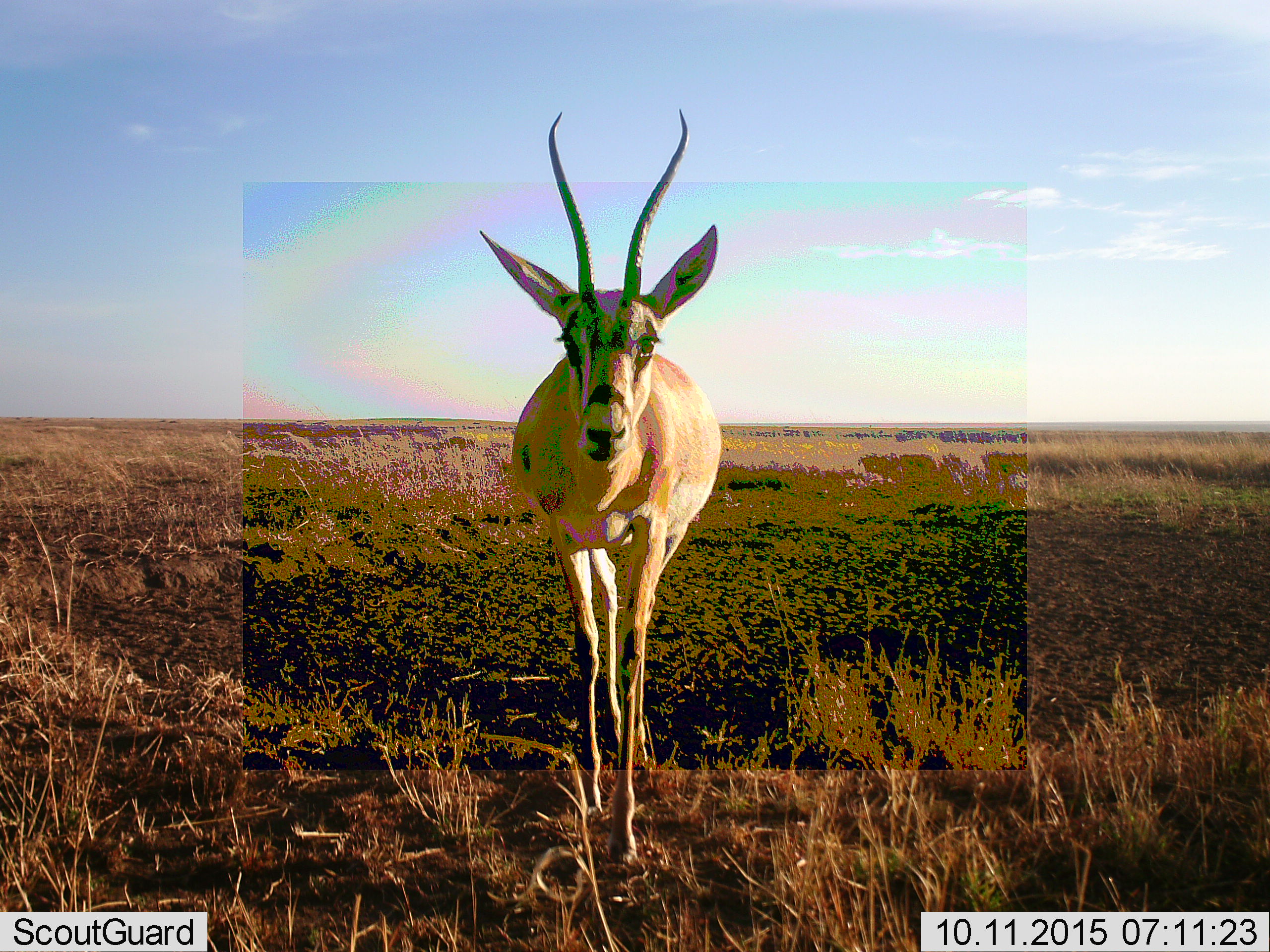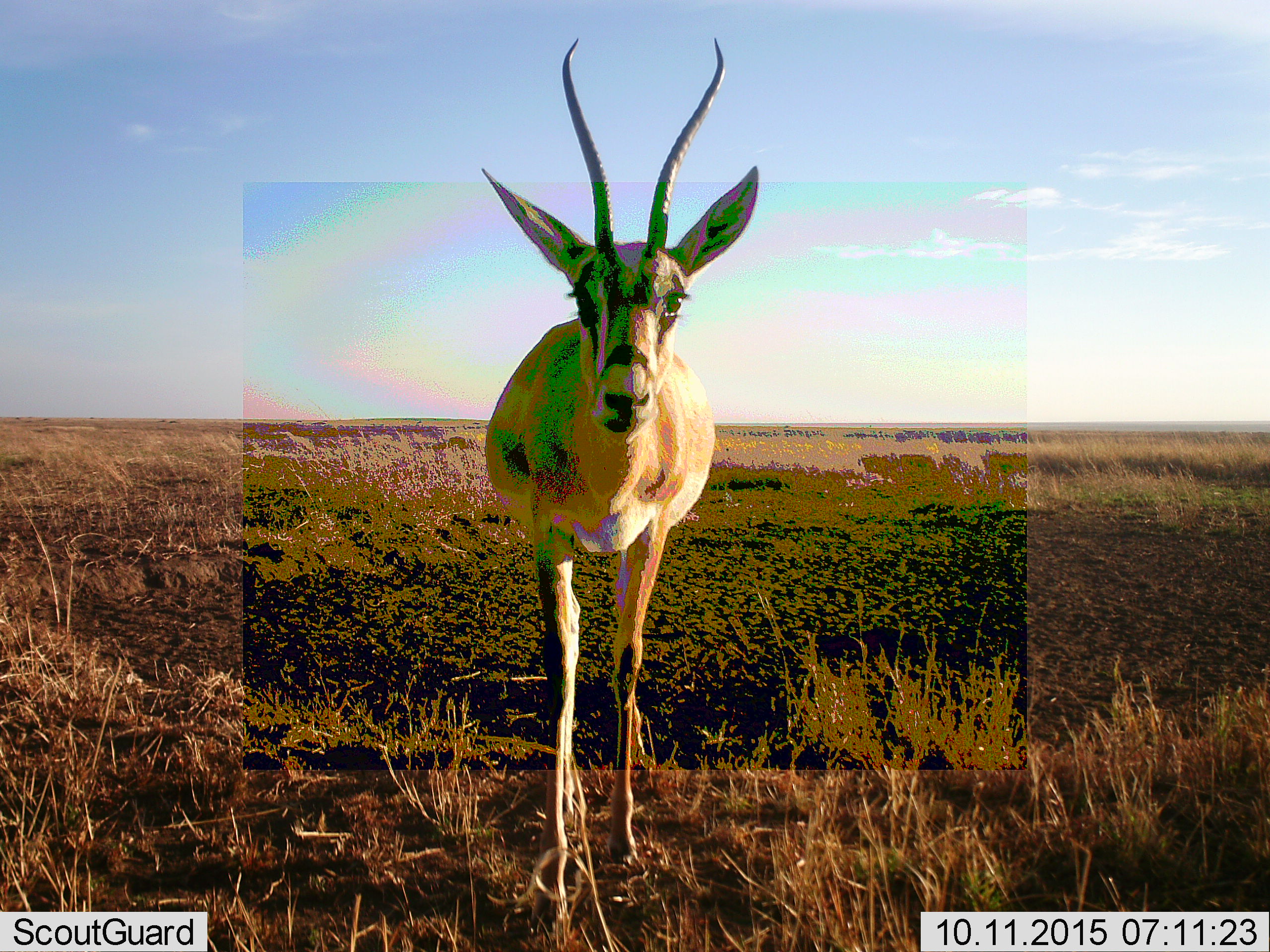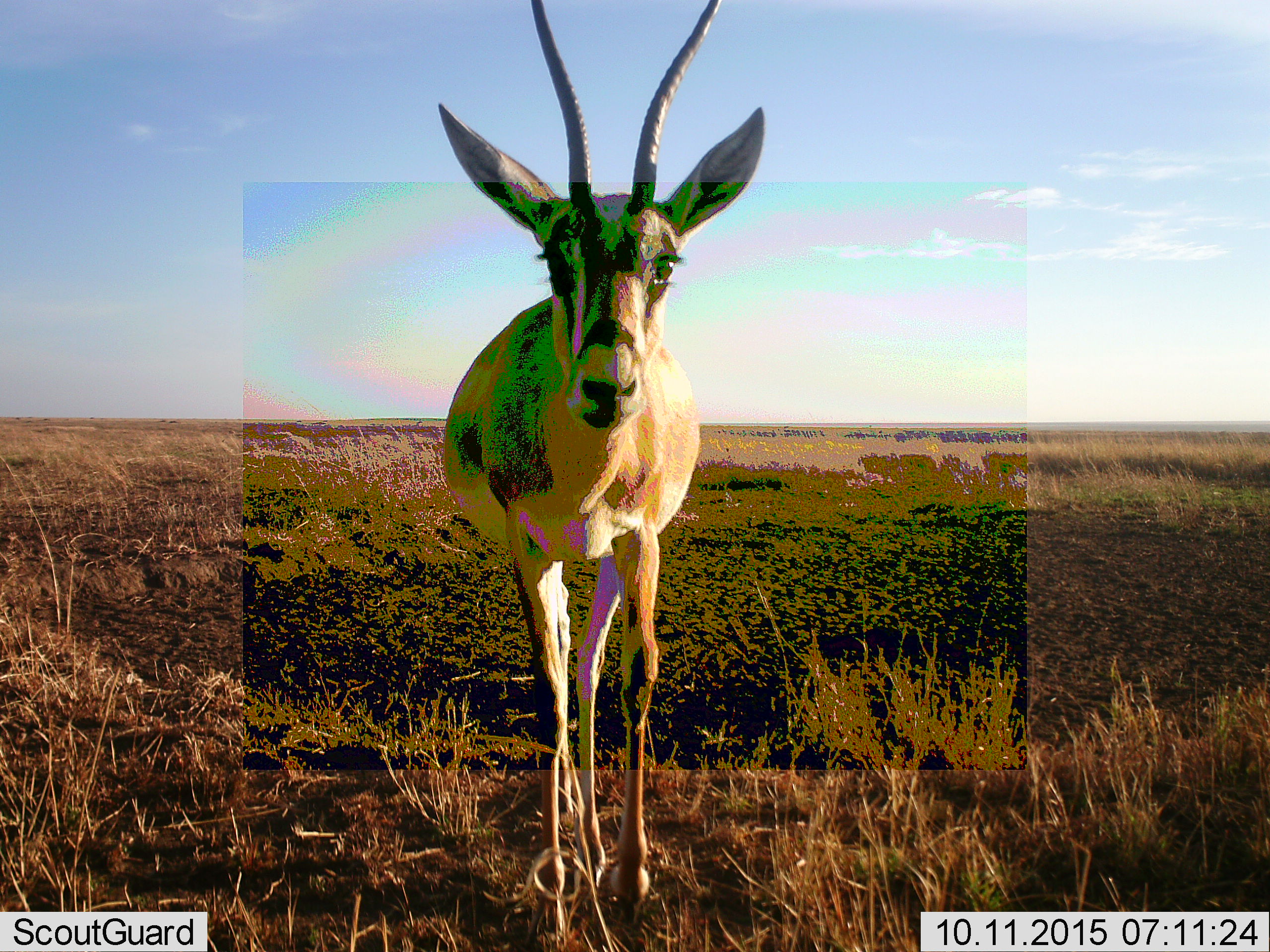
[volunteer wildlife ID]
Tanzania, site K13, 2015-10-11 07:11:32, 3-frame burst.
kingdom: Animalia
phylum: Chordata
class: Mammalia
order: Artiodactyla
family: Bovidae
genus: Eudorcas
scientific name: Eudorcas thomsonii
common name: thomson's gazelle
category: gazellethomsons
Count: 1.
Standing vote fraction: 40%.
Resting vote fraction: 0%.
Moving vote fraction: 40%.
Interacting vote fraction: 0%.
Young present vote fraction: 0%.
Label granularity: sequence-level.